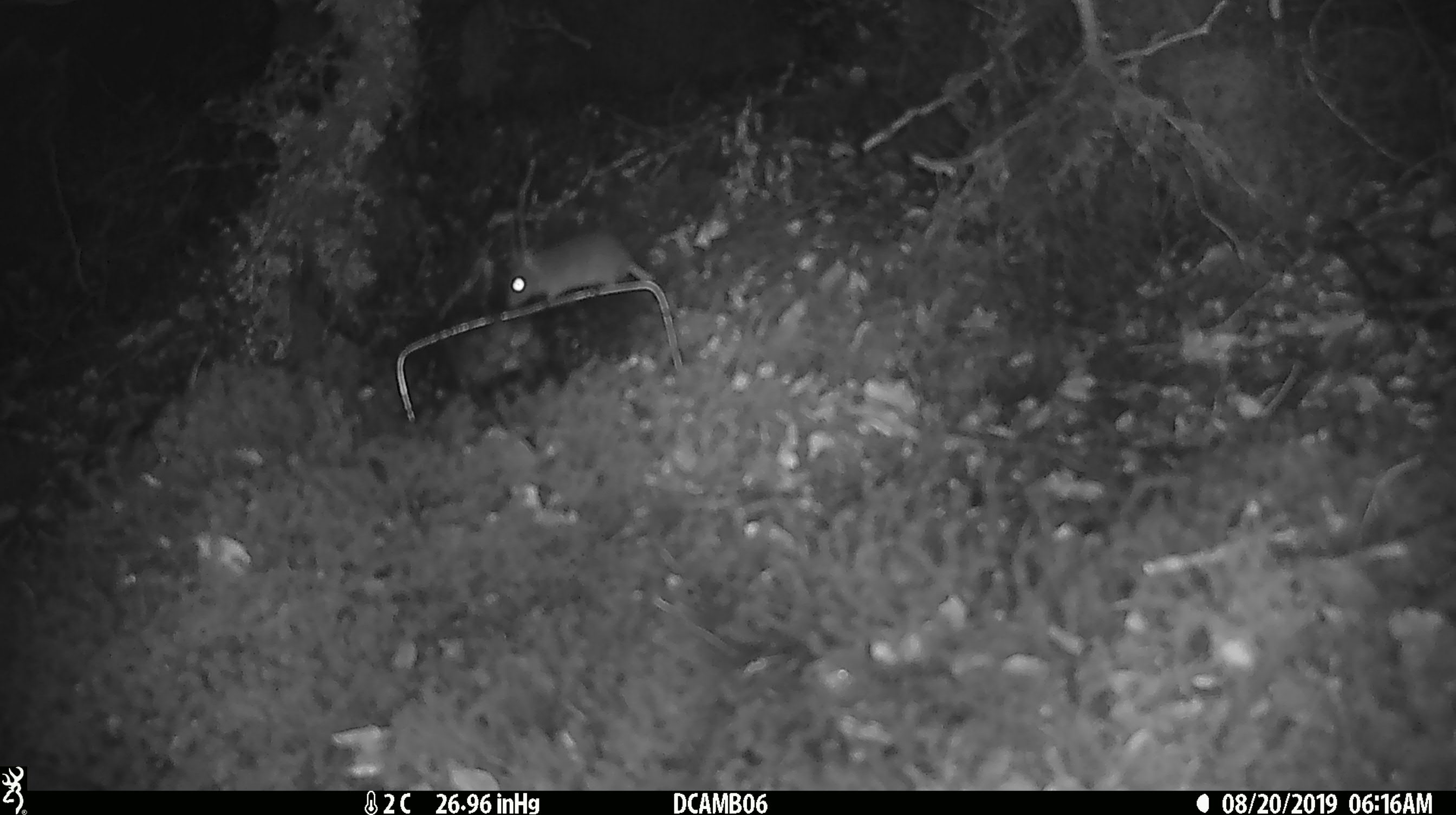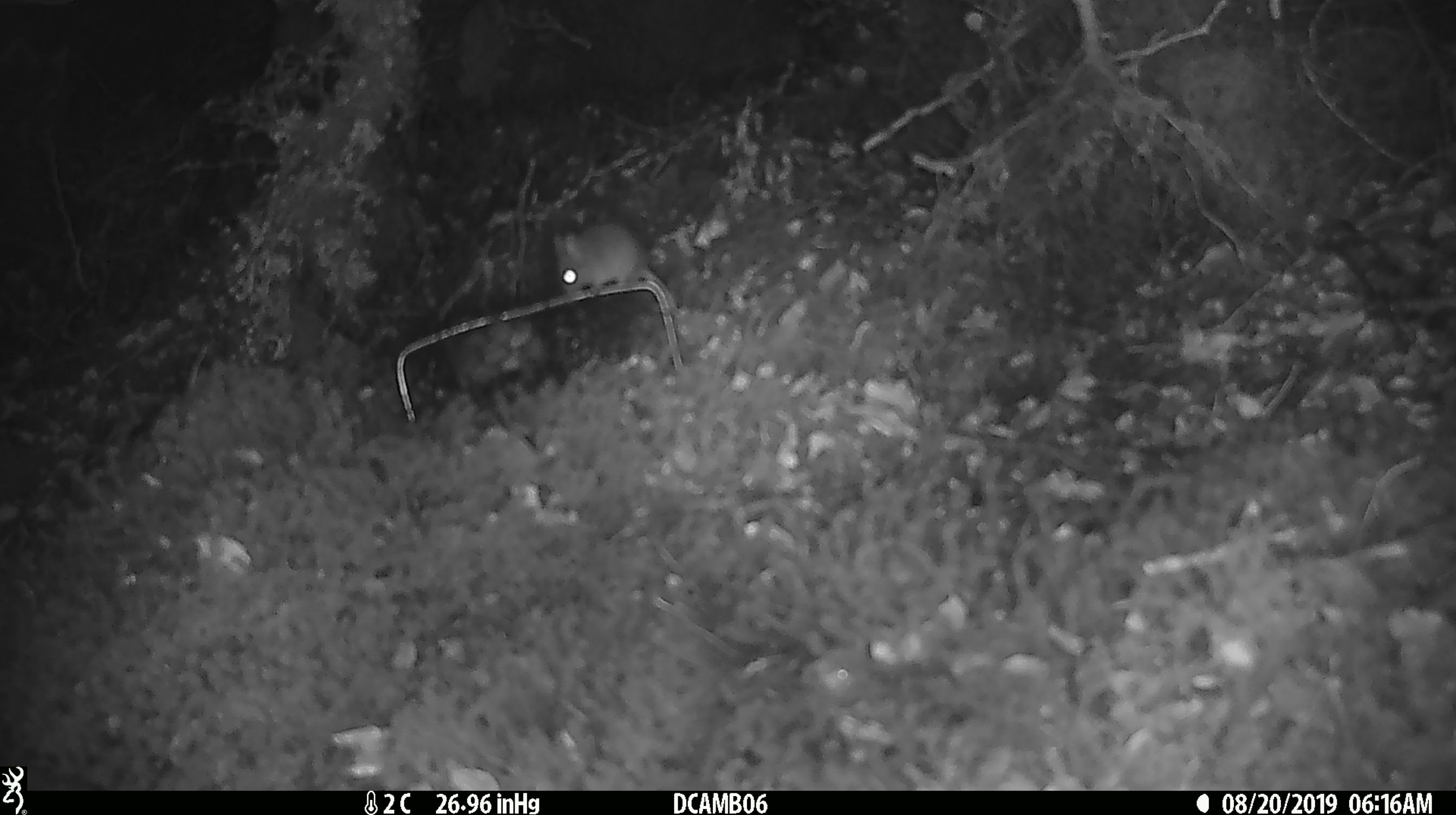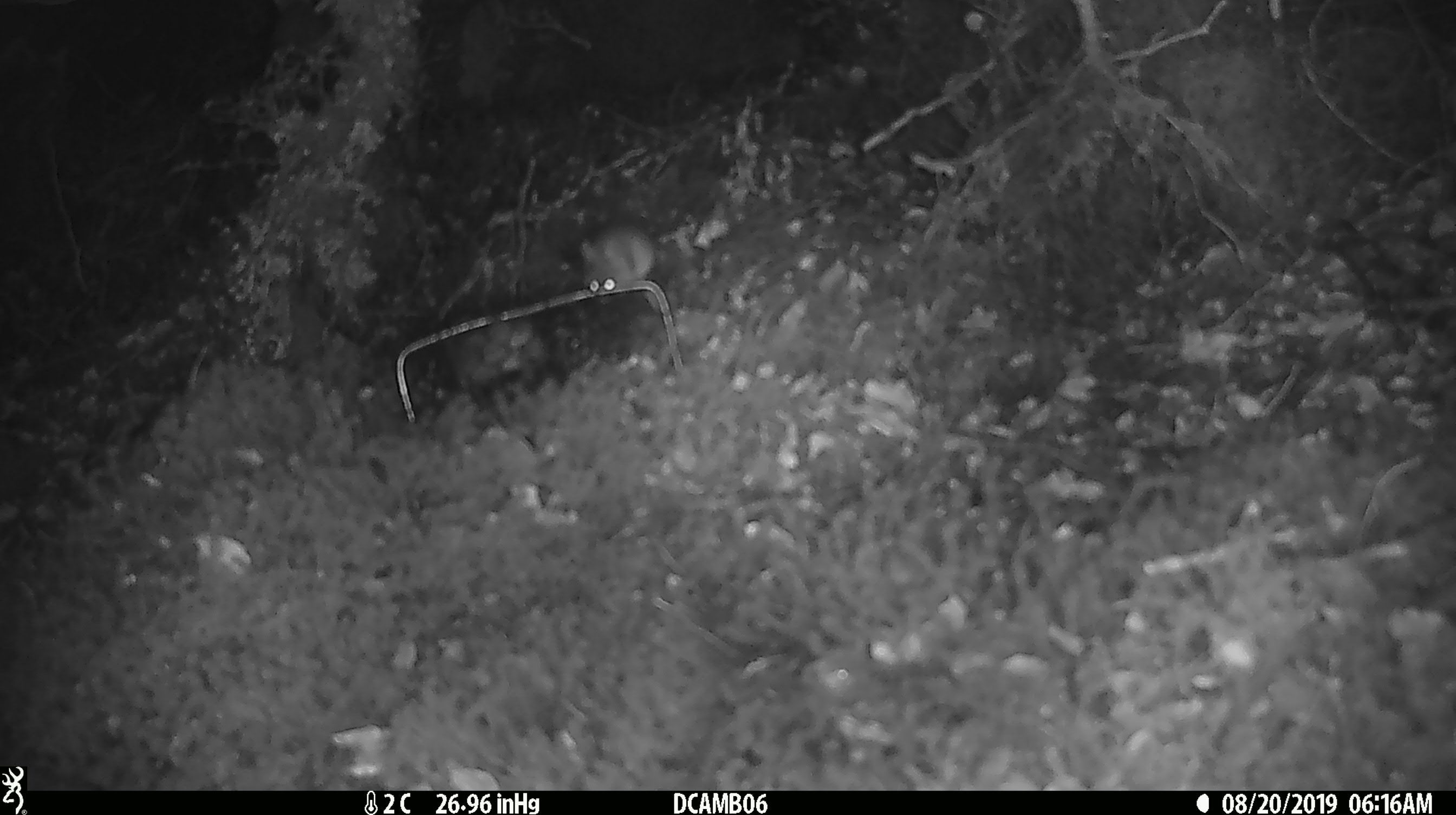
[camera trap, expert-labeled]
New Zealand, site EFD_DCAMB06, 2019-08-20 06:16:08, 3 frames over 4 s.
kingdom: Animalia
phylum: Chordata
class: Mammalia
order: Rodentia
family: Muridae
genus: Mus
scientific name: Mus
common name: mouse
Mouse (Mus).